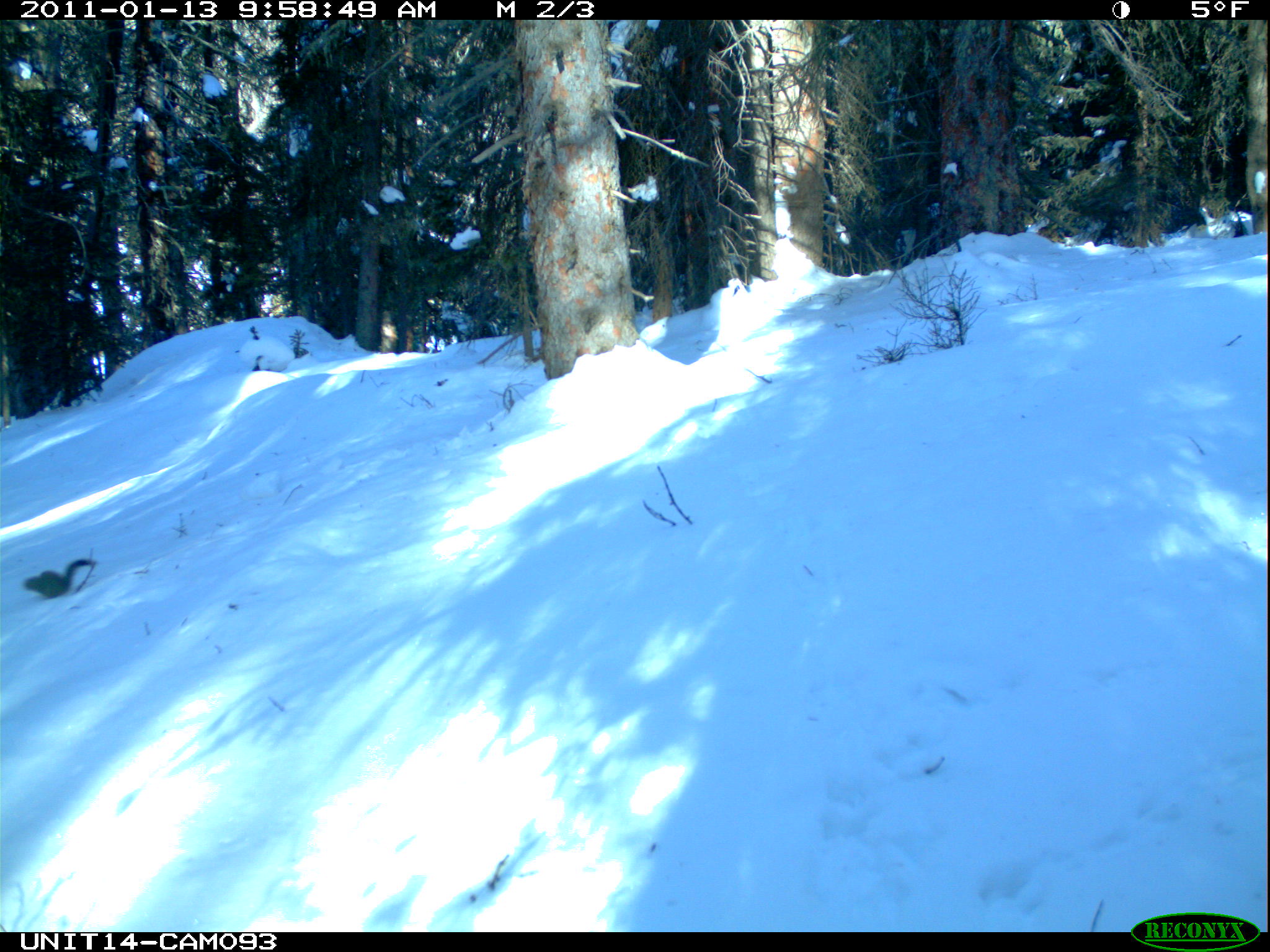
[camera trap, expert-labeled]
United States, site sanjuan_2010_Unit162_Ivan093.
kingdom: Animalia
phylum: Chordata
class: Mammalia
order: Rodentia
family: Sciuridae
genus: Tamiasciurus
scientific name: Tamiasciurus hudsonicus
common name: american red squirrel